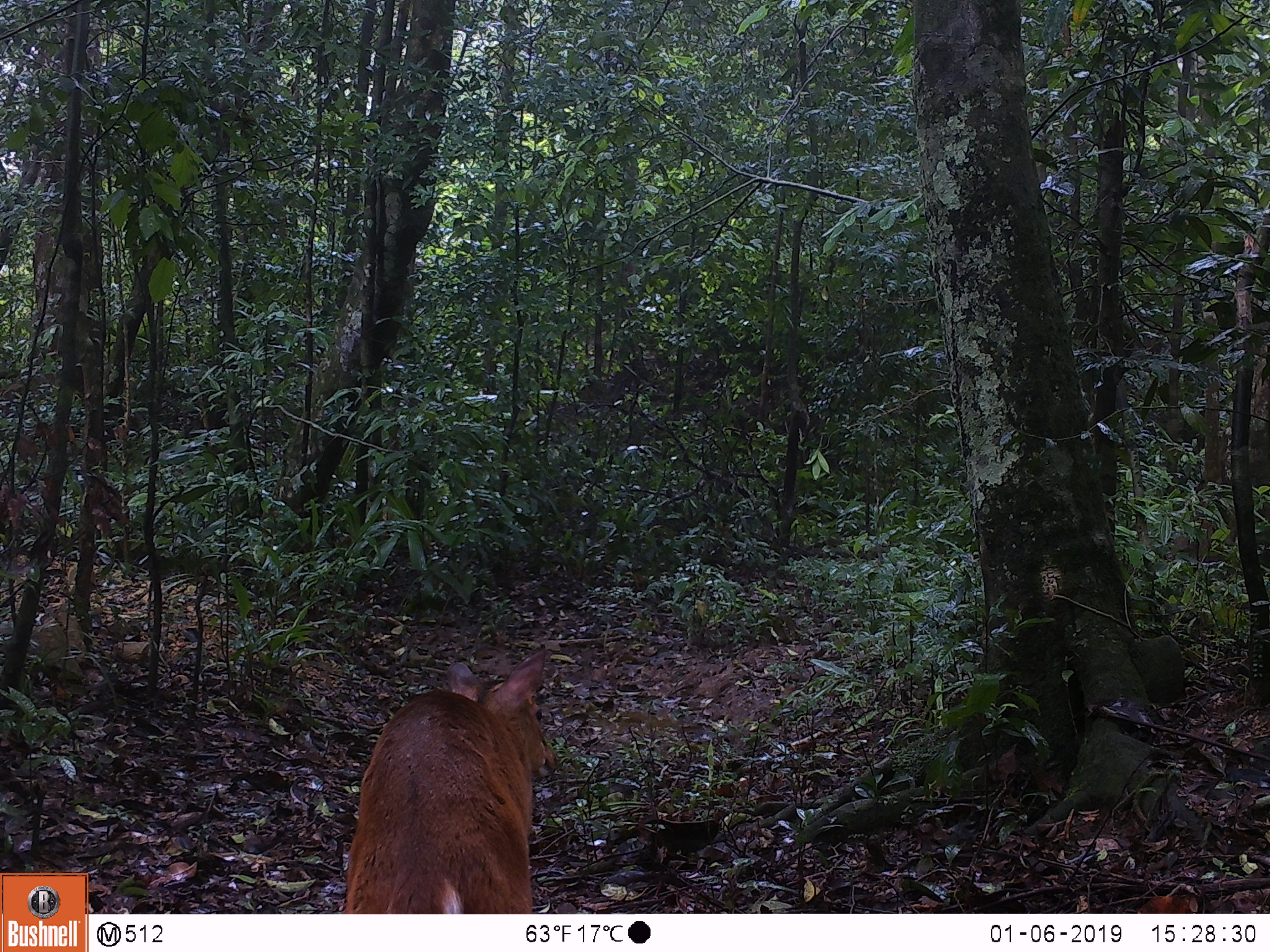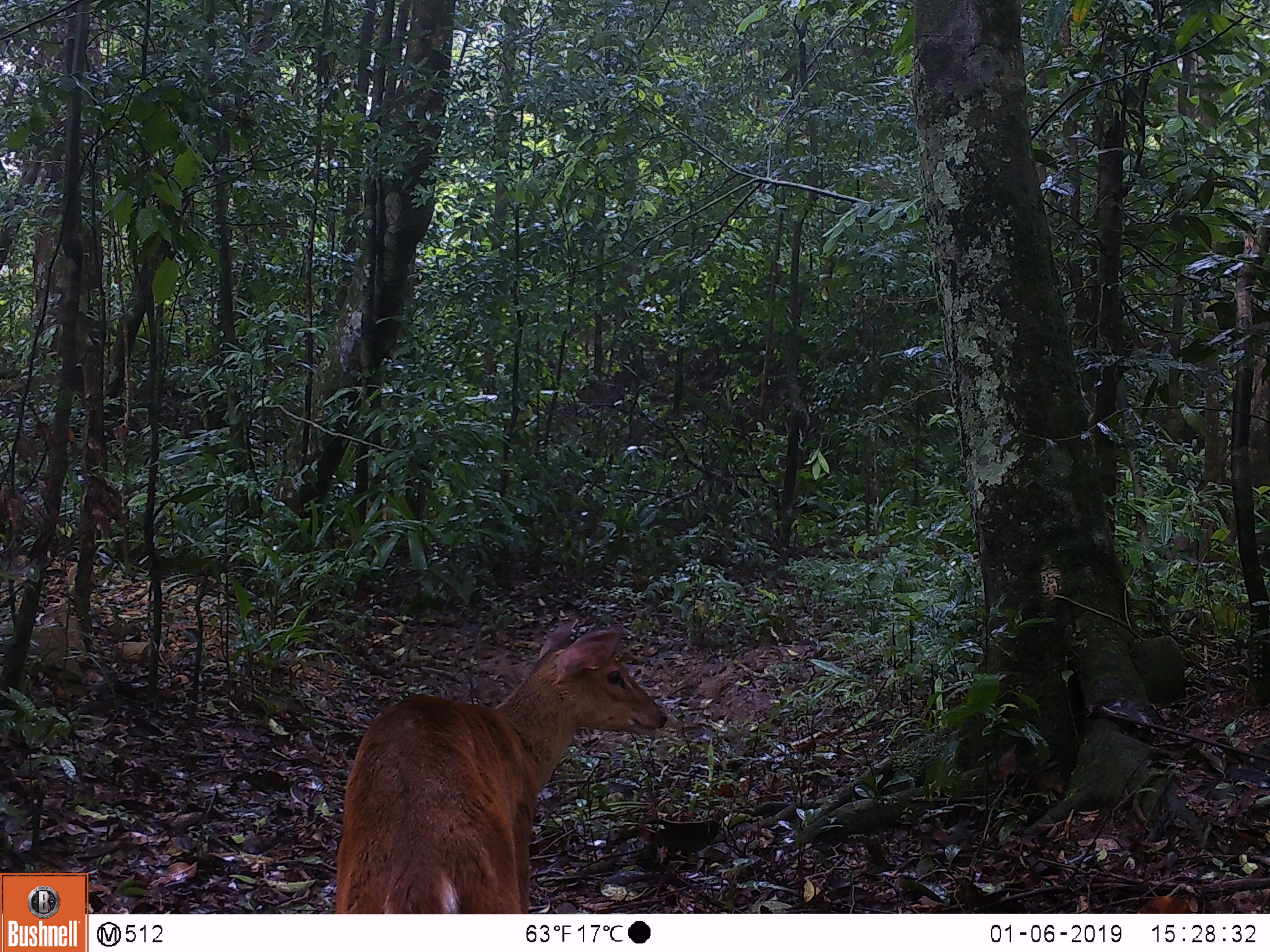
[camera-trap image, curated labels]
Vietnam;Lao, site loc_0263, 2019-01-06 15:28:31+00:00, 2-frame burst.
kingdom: Animalia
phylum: Chordata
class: Mammalia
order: Artiodactyla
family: Cervidae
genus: Muntiacus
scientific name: Muntiacus vuquangensis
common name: large-antlered muntjac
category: large antlered muntjac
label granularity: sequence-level